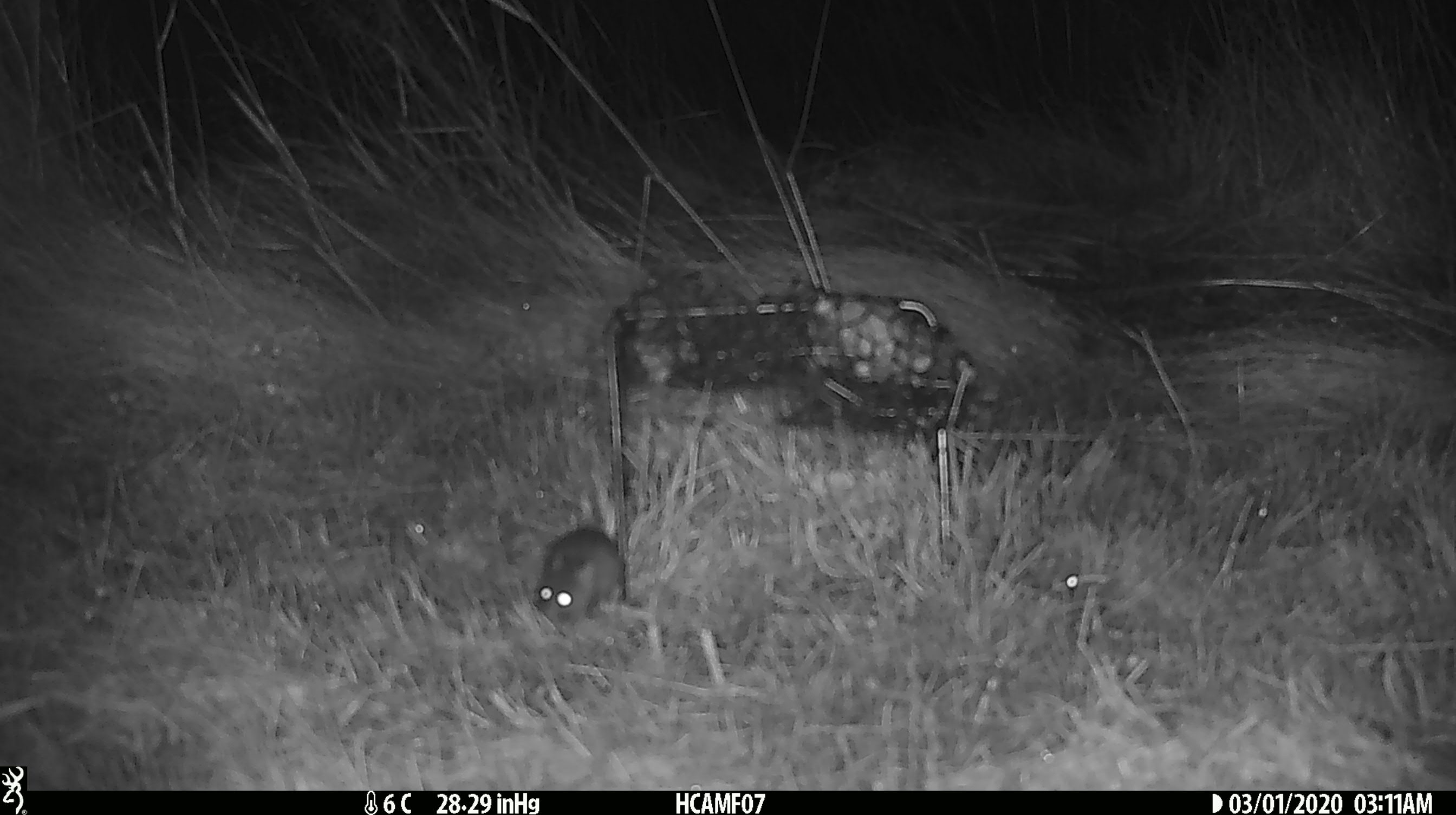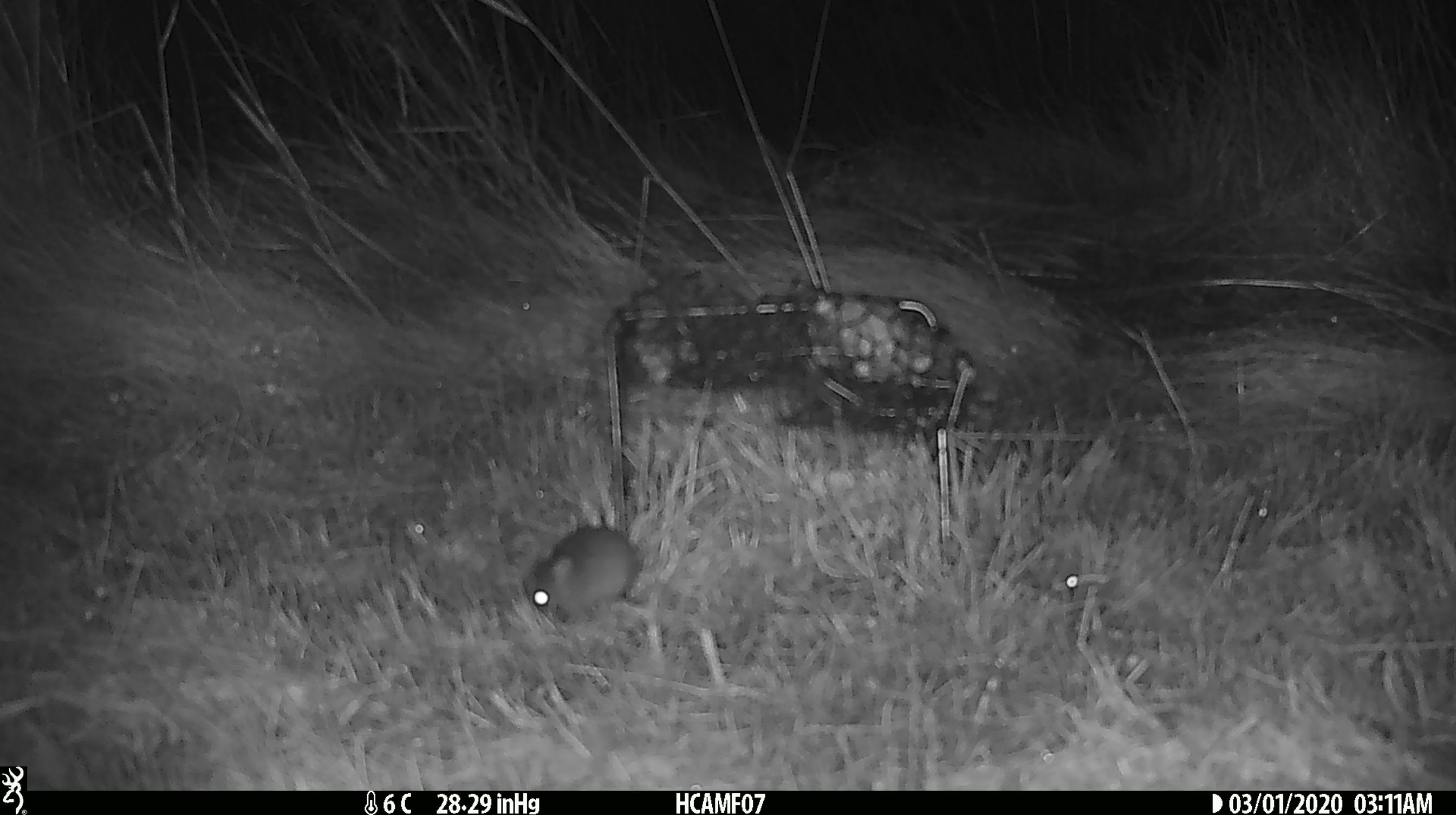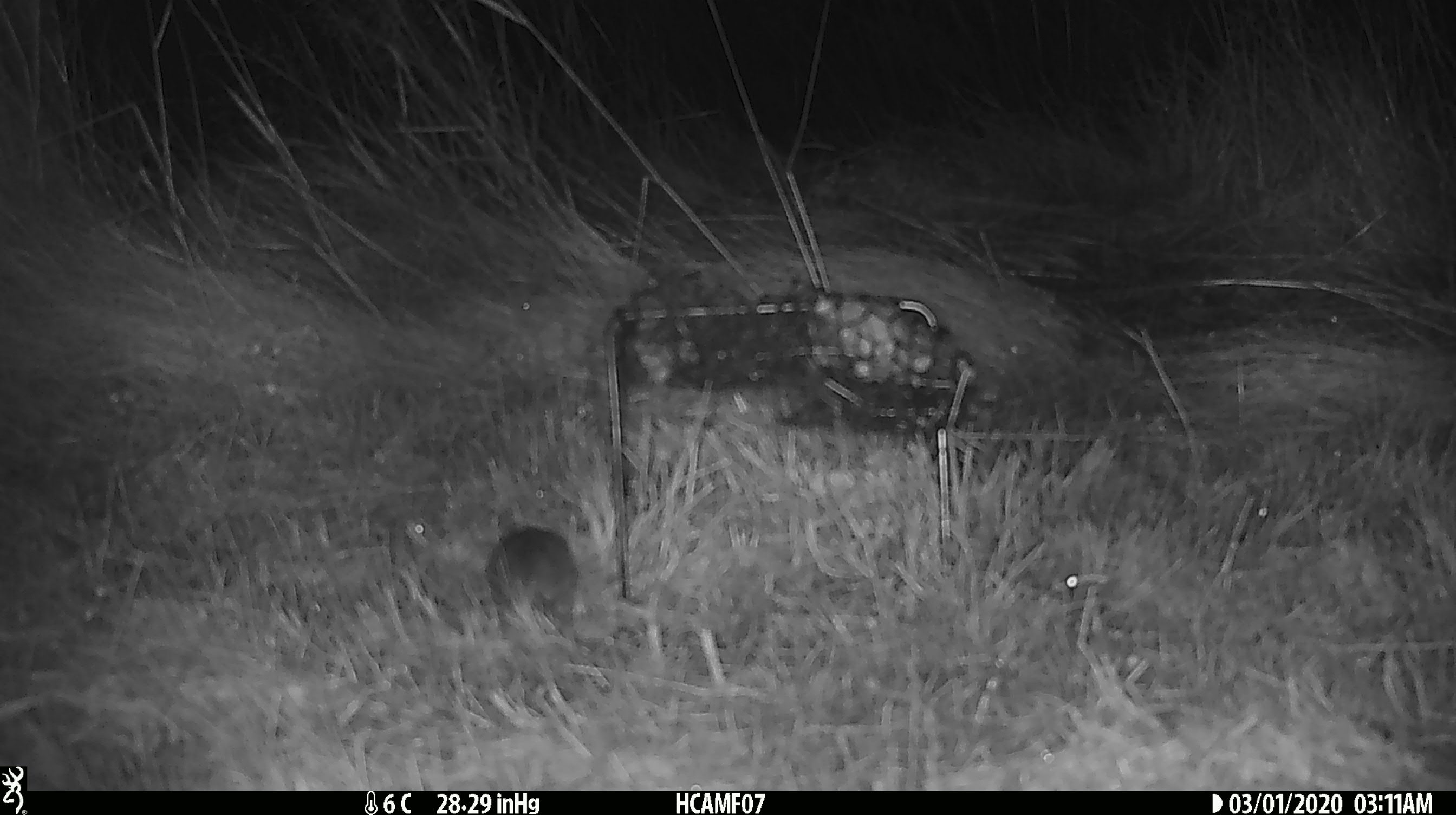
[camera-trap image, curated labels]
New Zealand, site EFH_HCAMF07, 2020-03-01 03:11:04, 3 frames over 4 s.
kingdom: Animalia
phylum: Chordata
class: Mammalia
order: Rodentia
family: Muridae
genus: Mus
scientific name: Mus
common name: mouse